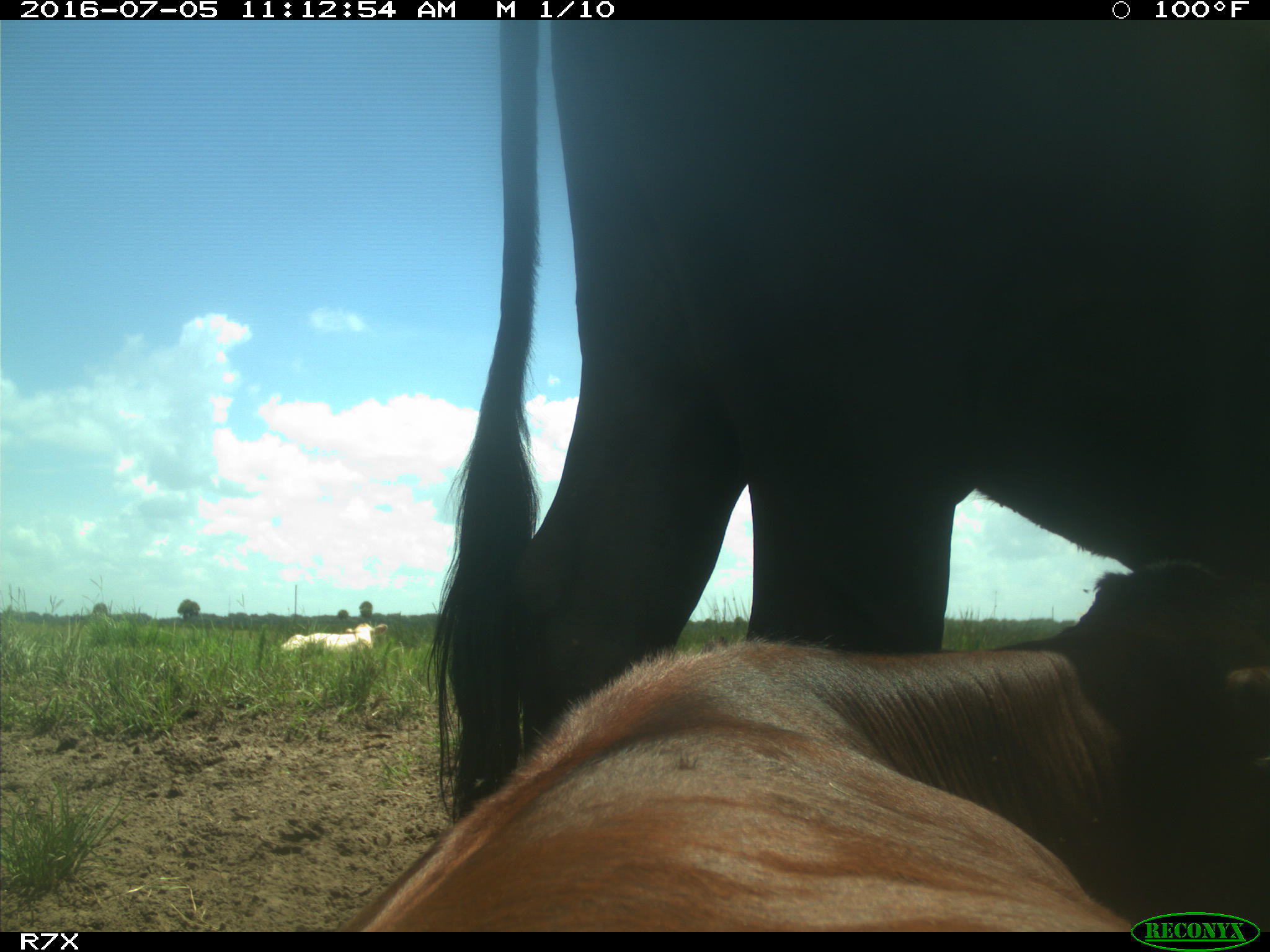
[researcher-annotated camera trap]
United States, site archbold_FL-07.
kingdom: Animalia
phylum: Chordata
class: Mammalia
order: Artiodactyla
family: Bovidae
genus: Bos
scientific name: Bos taurus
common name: domestic cow